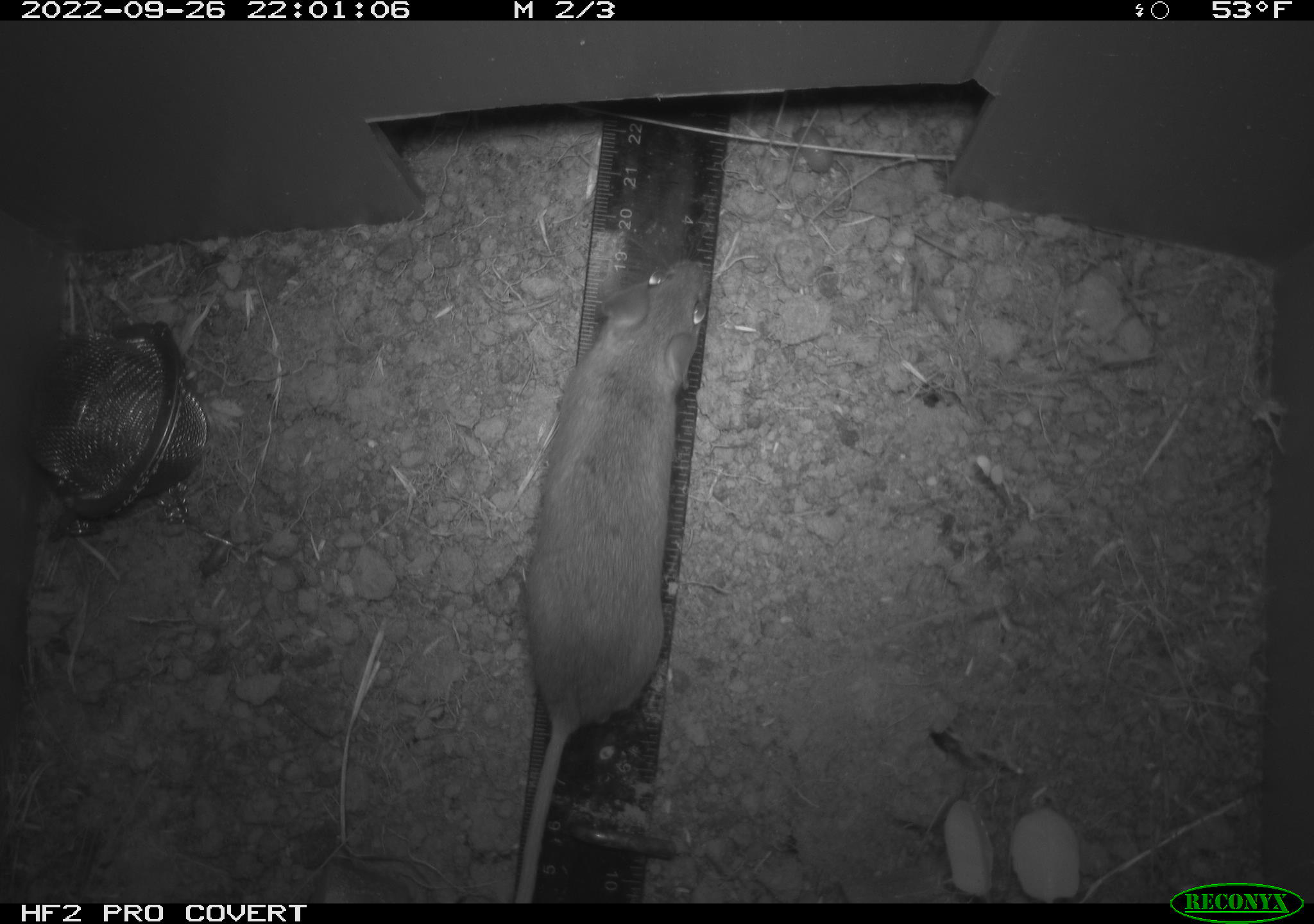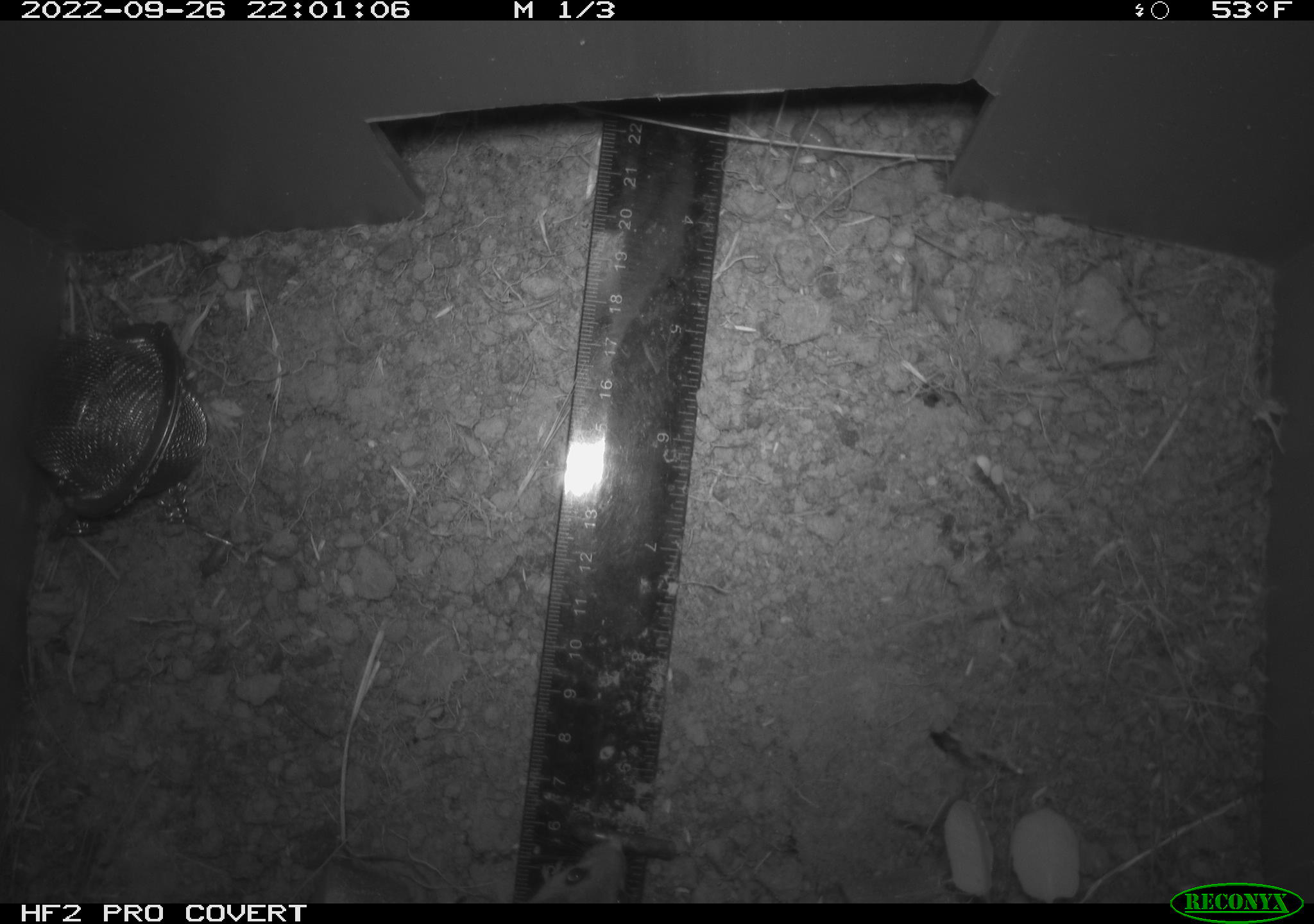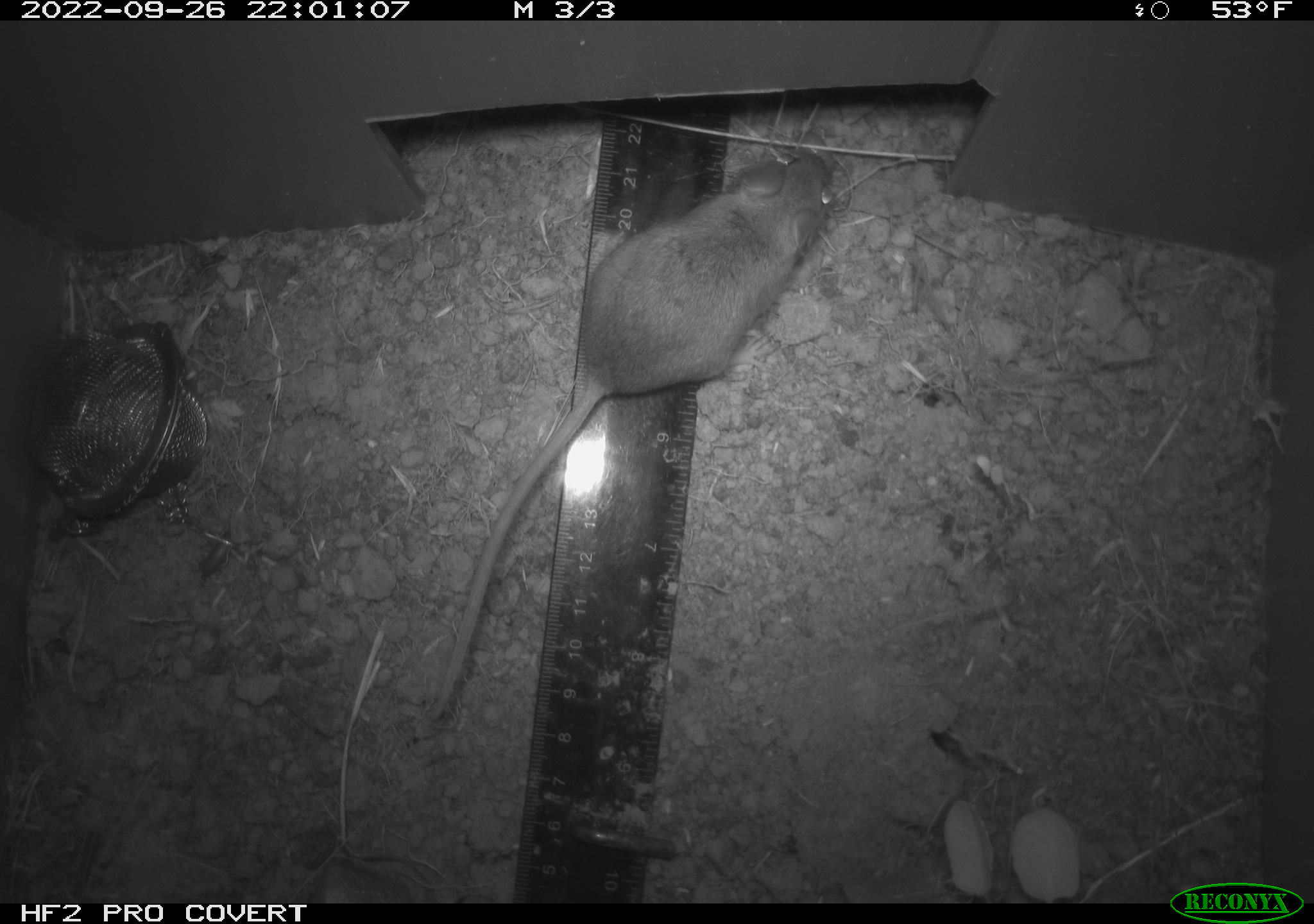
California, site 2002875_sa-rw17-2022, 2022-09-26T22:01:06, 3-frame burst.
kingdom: Animalia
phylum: Chordata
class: Mammalia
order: Rodentia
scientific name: Rodentia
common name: mouse species